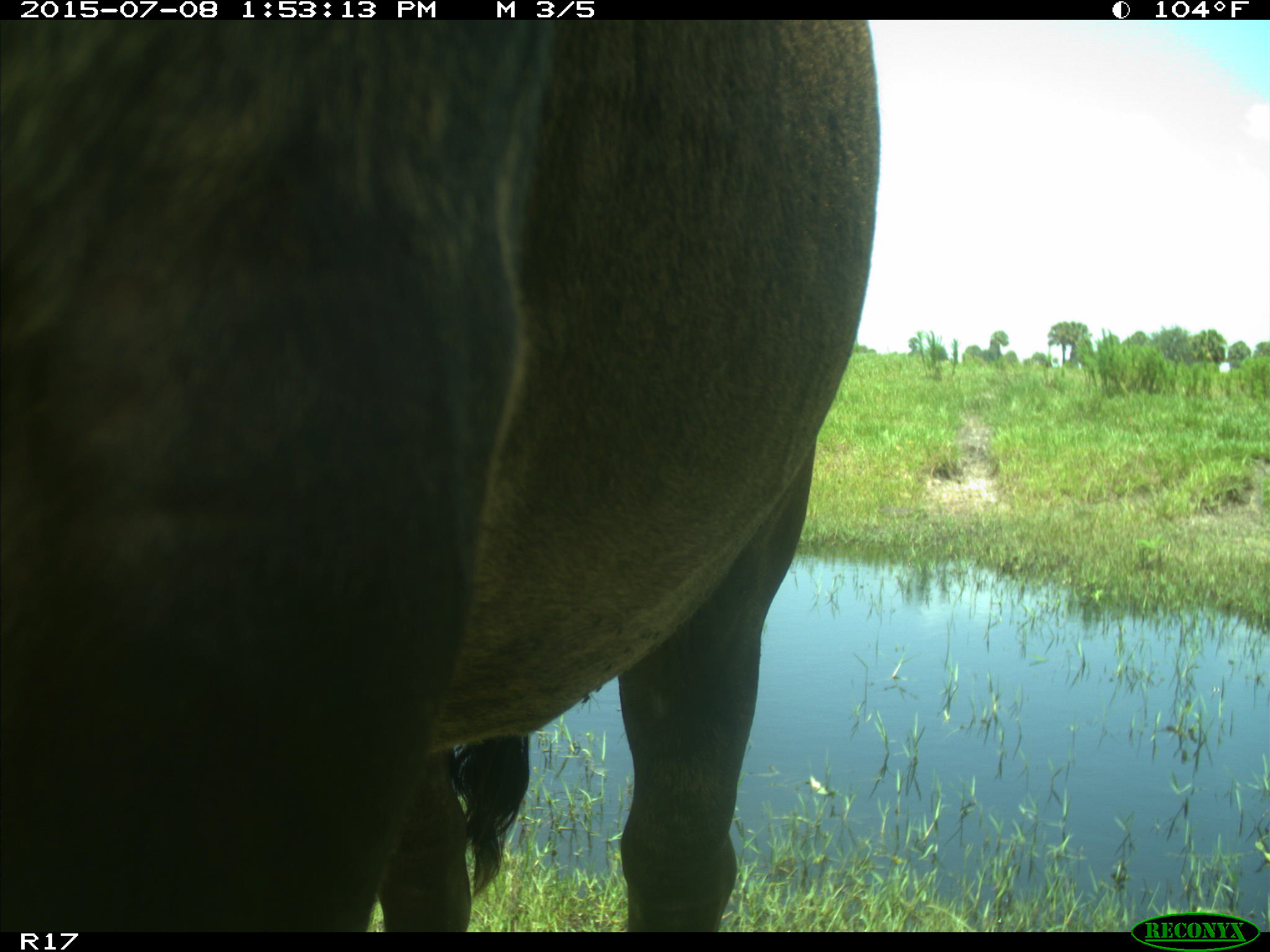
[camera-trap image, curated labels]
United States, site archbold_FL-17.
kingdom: Animalia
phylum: Chordata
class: Mammalia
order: Artiodactyla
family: Bovidae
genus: Bos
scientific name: Bos taurus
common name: domestic cow